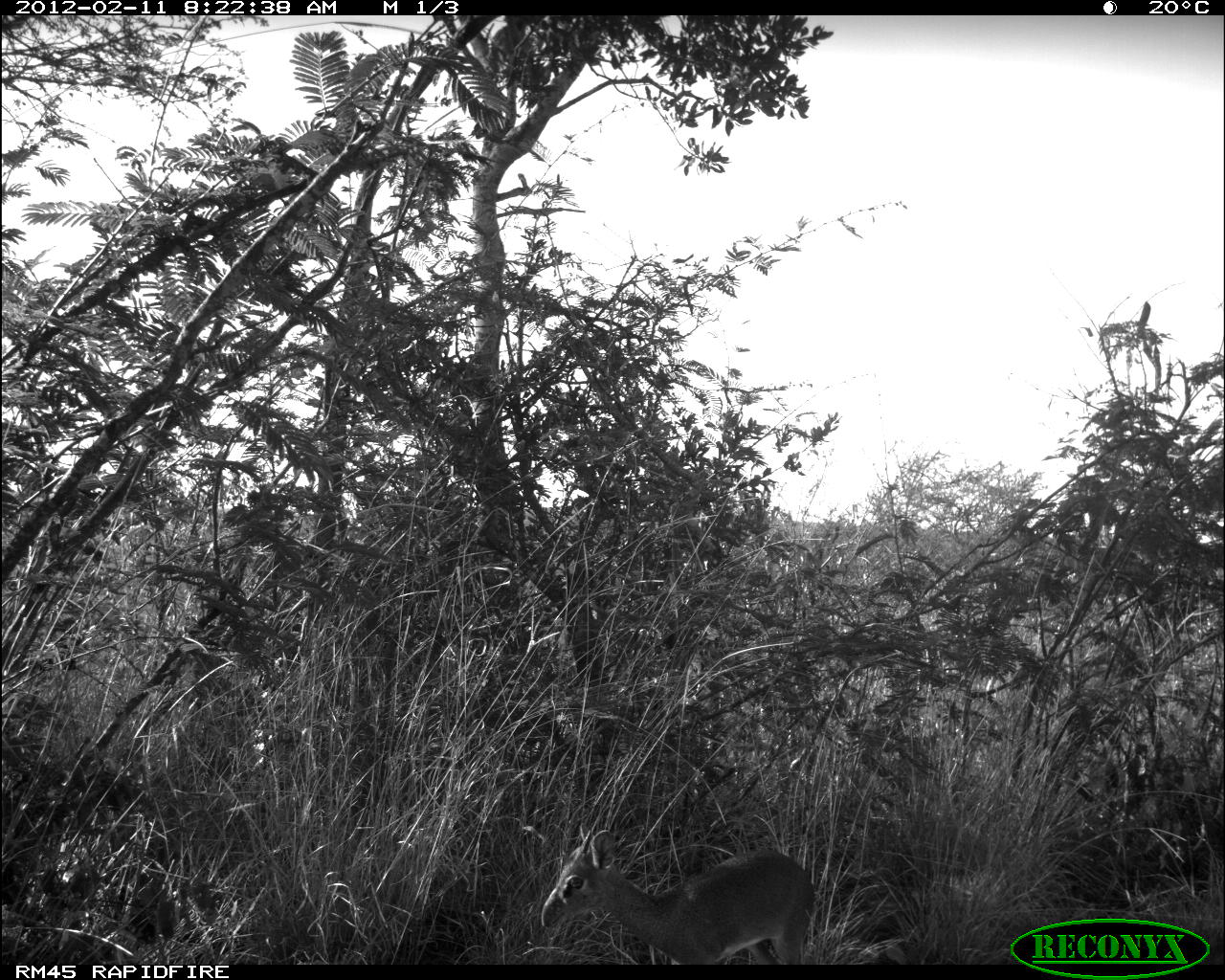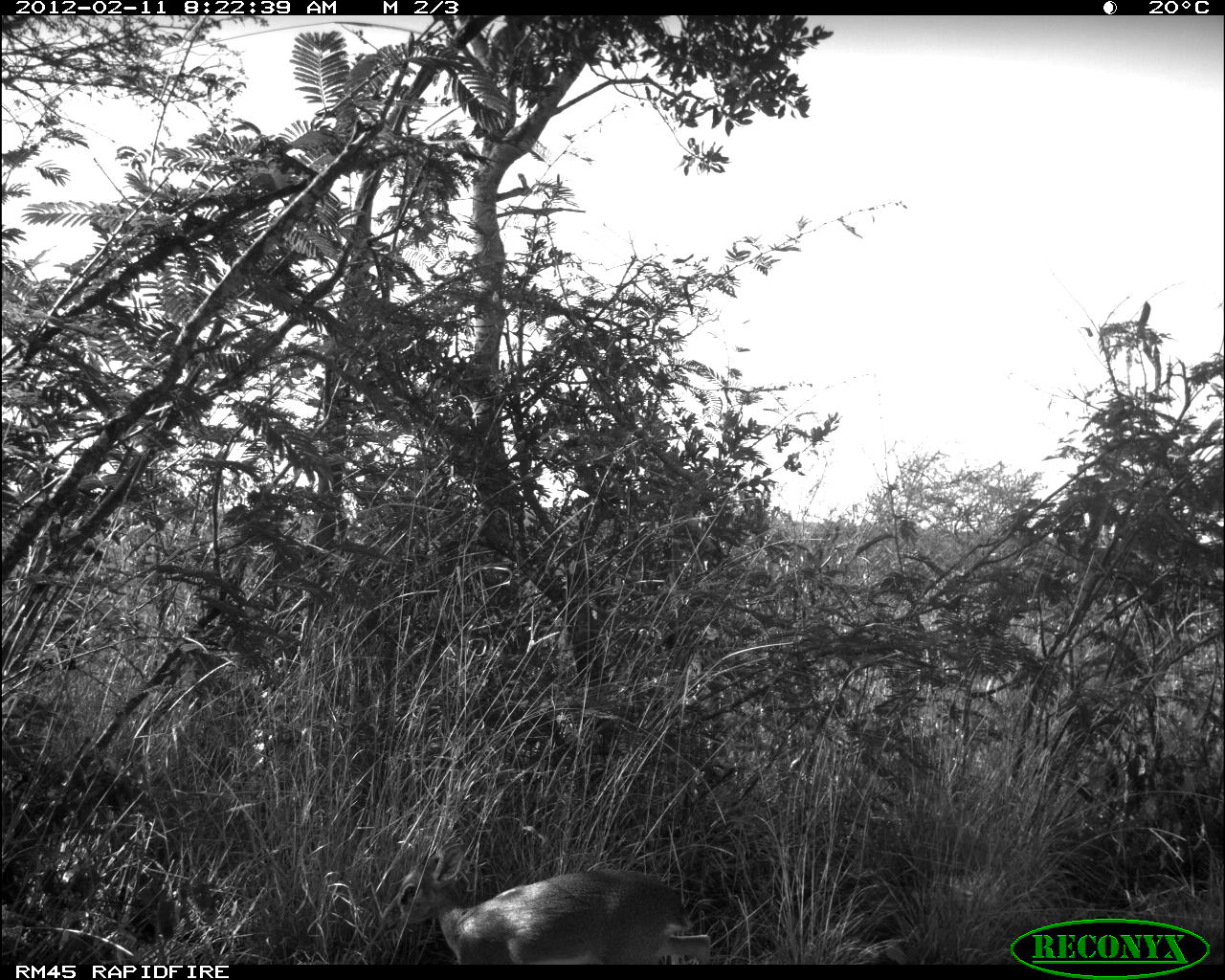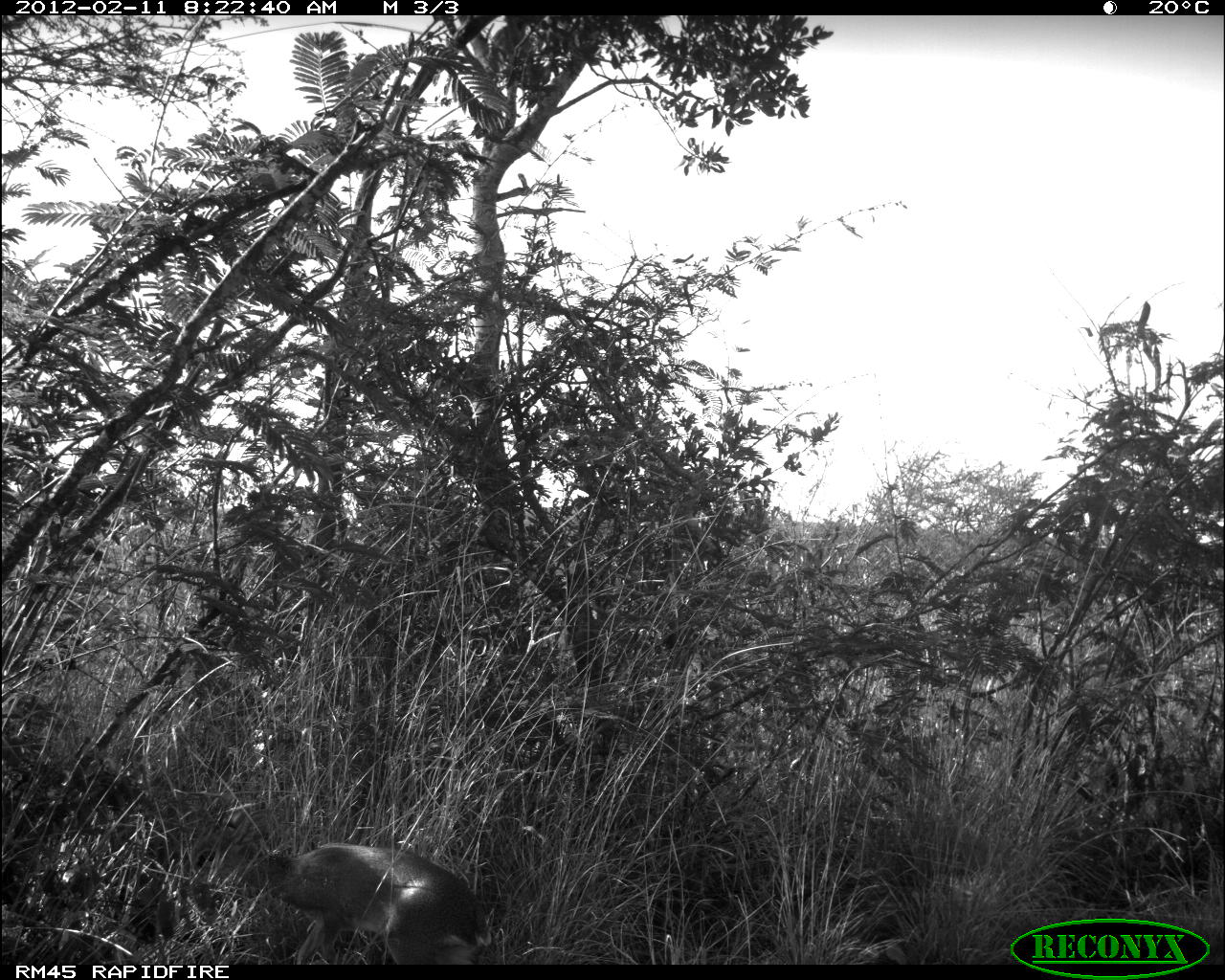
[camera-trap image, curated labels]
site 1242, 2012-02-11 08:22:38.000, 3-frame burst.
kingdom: Animalia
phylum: Chordata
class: Mammalia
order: Artiodactyla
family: Bovidae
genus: Madoqua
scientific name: Madoqua guentheri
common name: günther's dik-dik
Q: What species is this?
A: Madoqua guentheri (günther's dik-dik).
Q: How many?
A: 1.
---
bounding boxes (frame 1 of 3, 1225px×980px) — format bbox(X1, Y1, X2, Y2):
madoqua guentheri: bbox(537, 817, 814, 963)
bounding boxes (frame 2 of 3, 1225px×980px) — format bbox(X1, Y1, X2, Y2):
madoqua guentheri: bbox(379, 838, 711, 961)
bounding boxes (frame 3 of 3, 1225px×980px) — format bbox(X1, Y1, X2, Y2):
madoqua guentheri: bbox(176, 802, 492, 962)